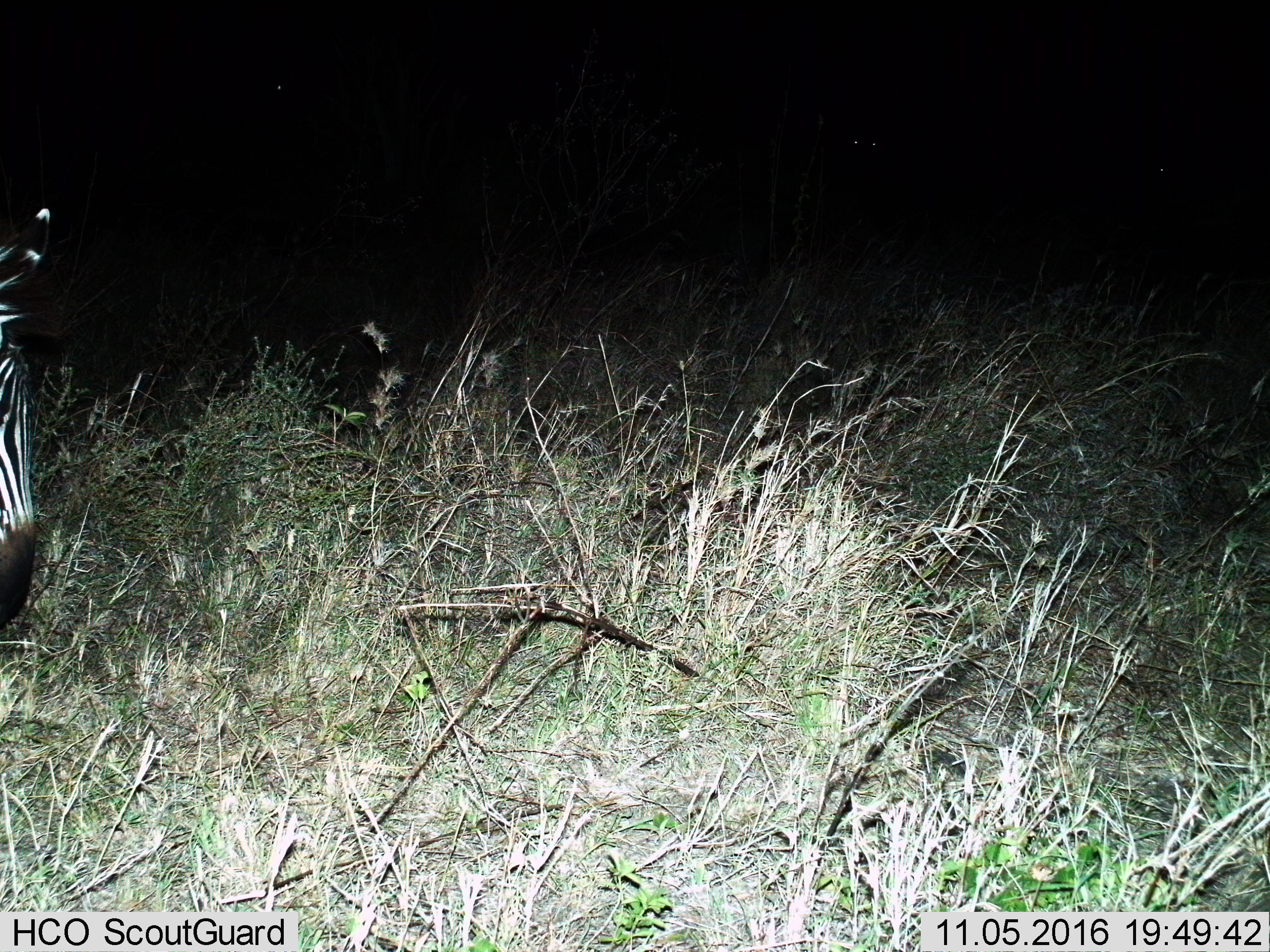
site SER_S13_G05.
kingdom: Animalia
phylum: Chordata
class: Mammalia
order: Perissodactyla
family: Equidae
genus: Equus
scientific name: Equus quagga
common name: plains zebra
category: zebraplains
Zebraplains (plains zebra) (Equus quagga), count 1. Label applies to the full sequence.